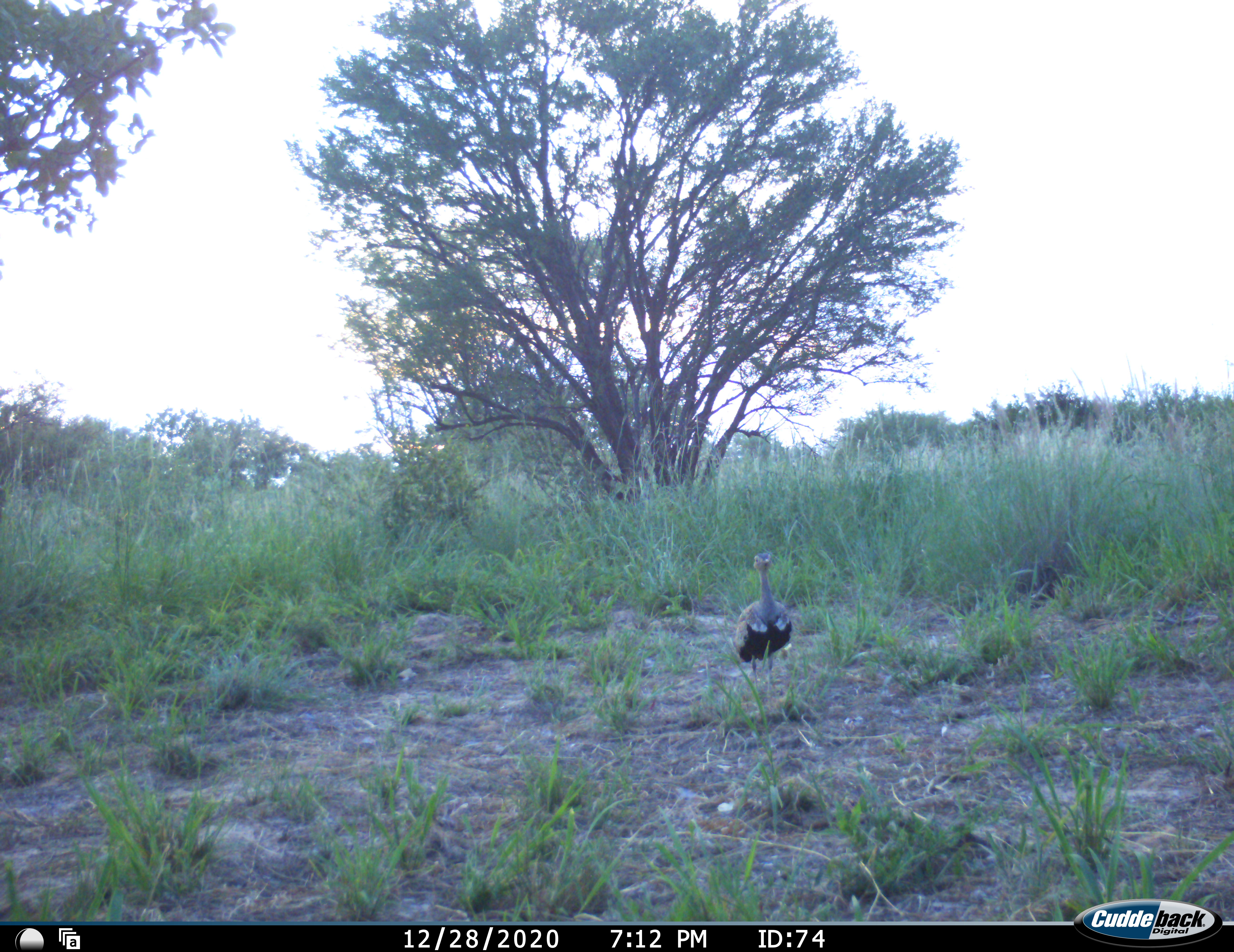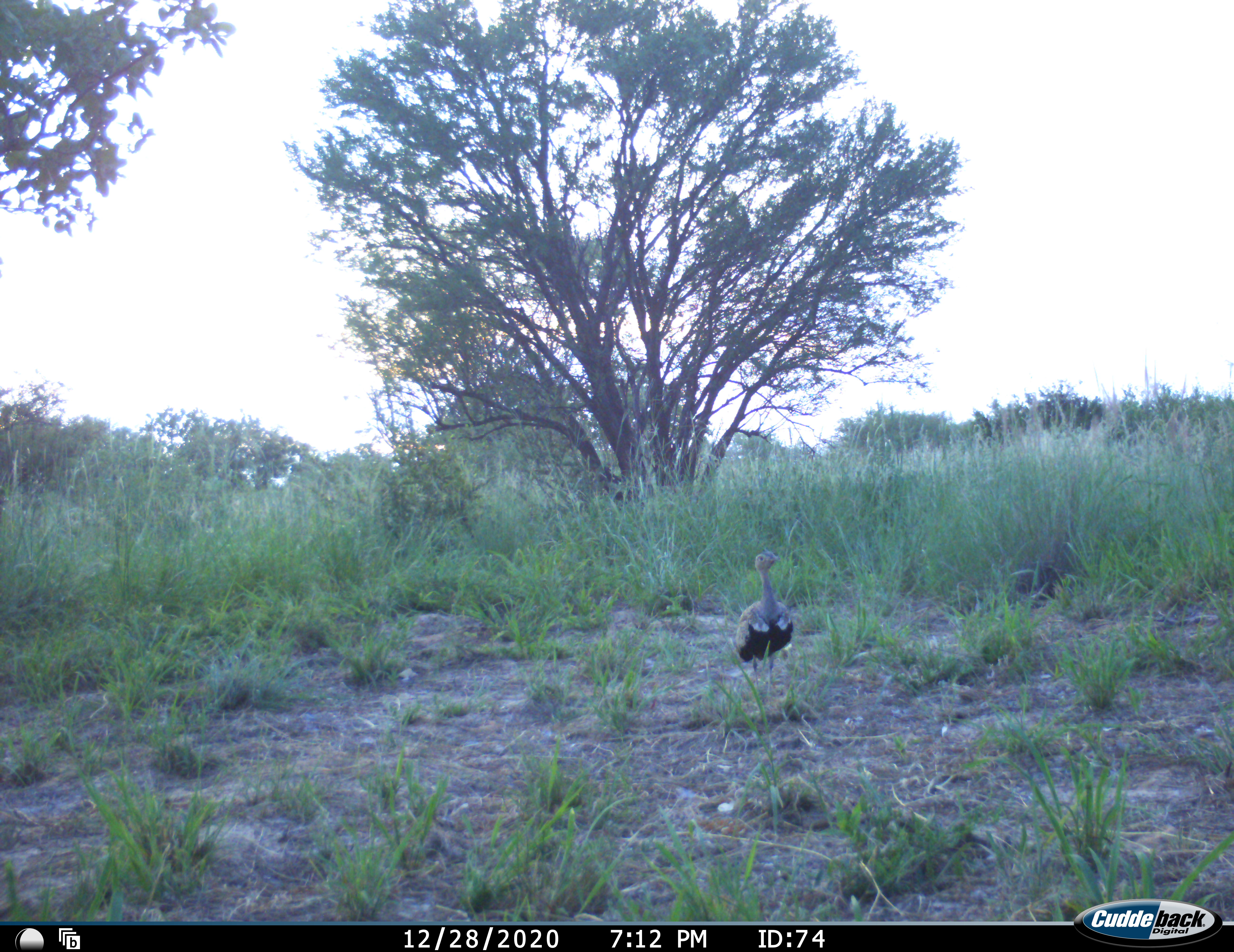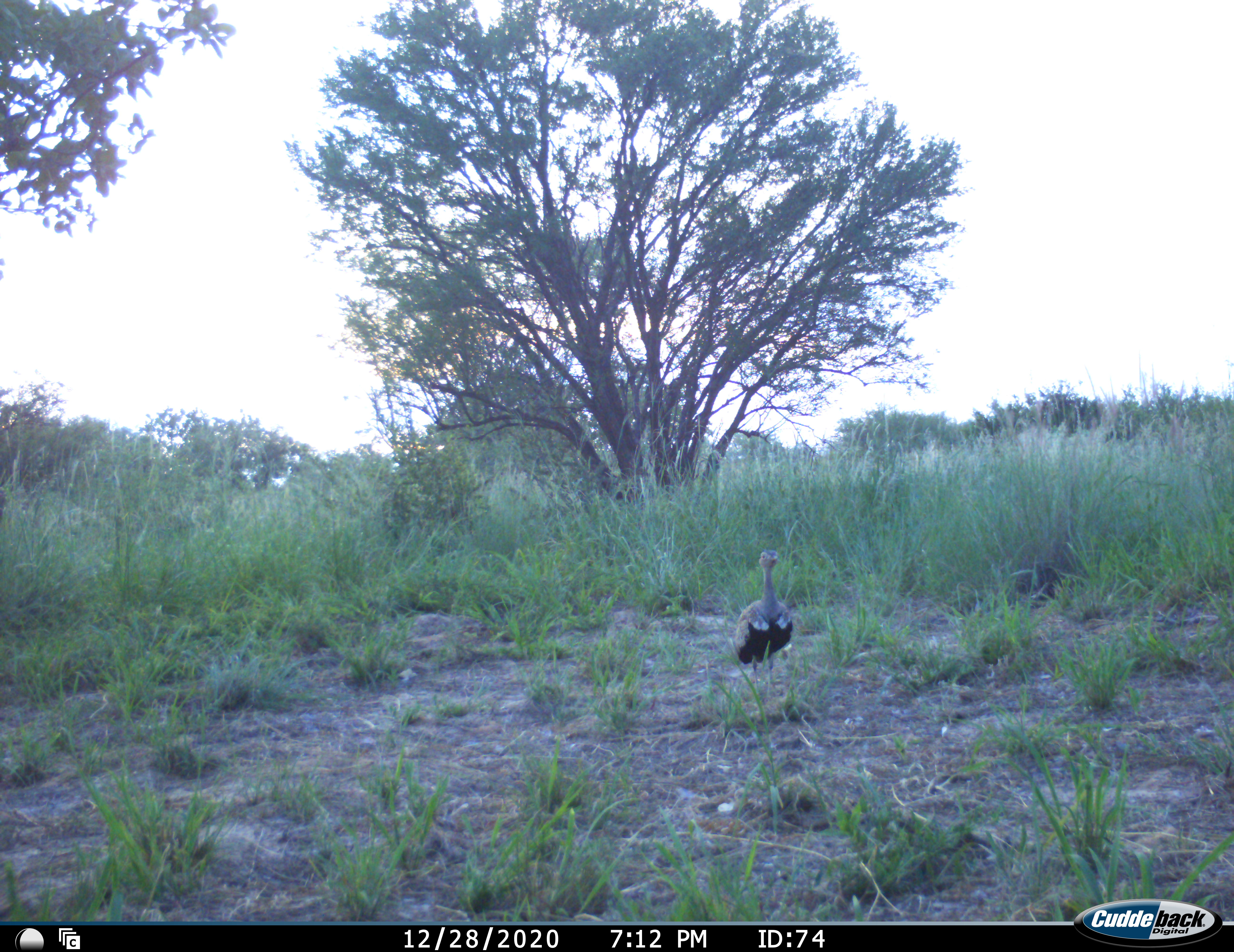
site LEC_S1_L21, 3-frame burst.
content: unidentified animal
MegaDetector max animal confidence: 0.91